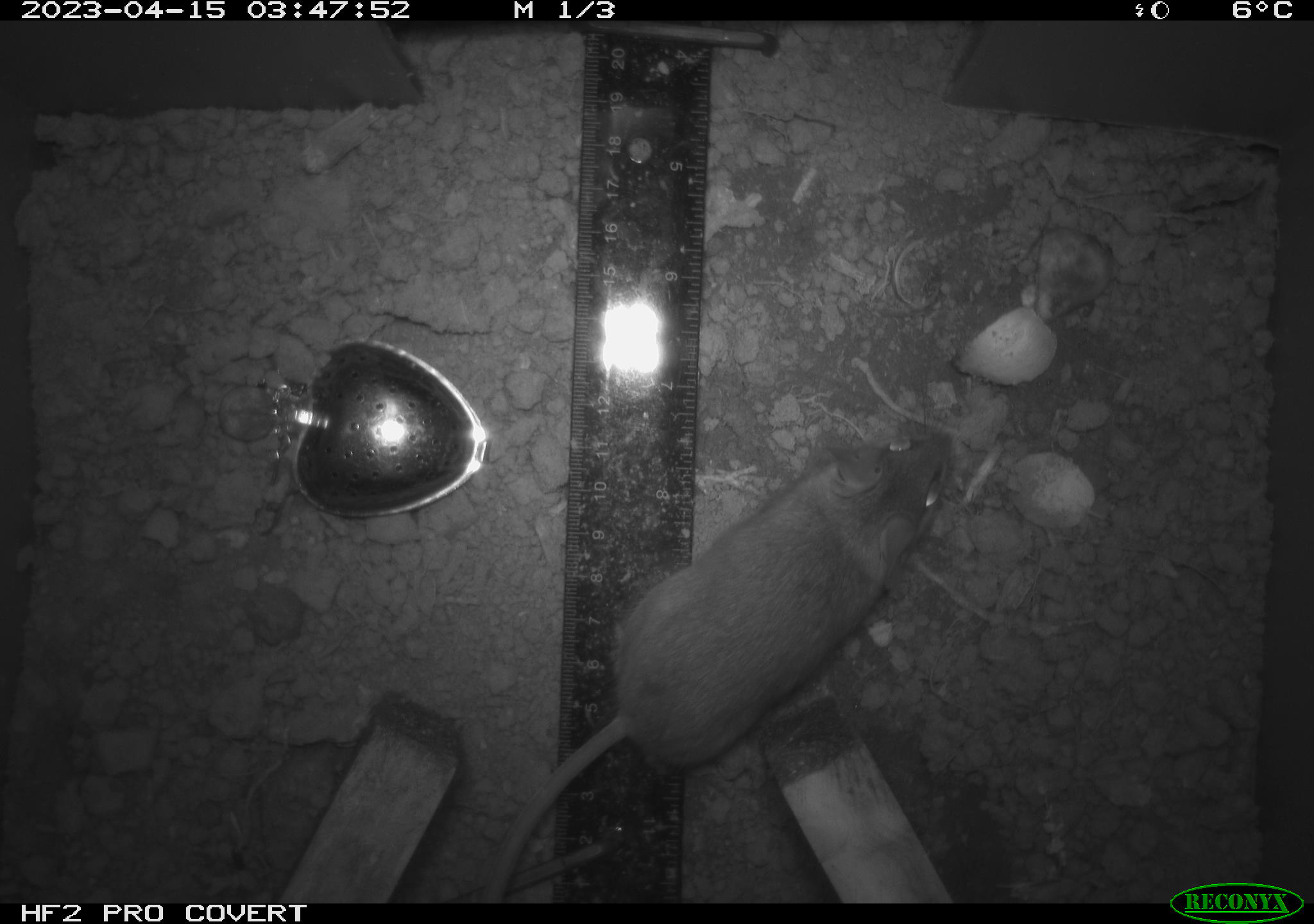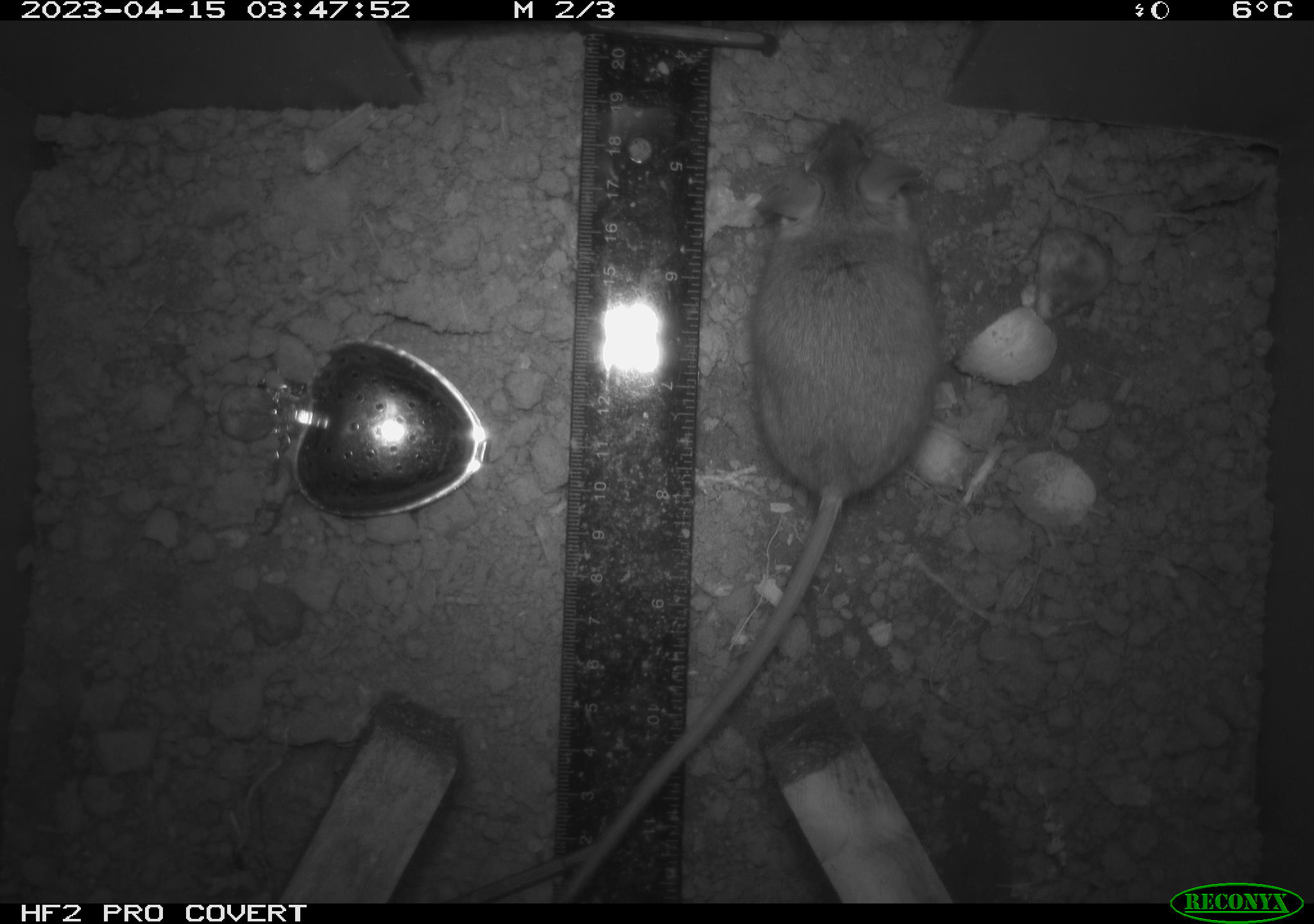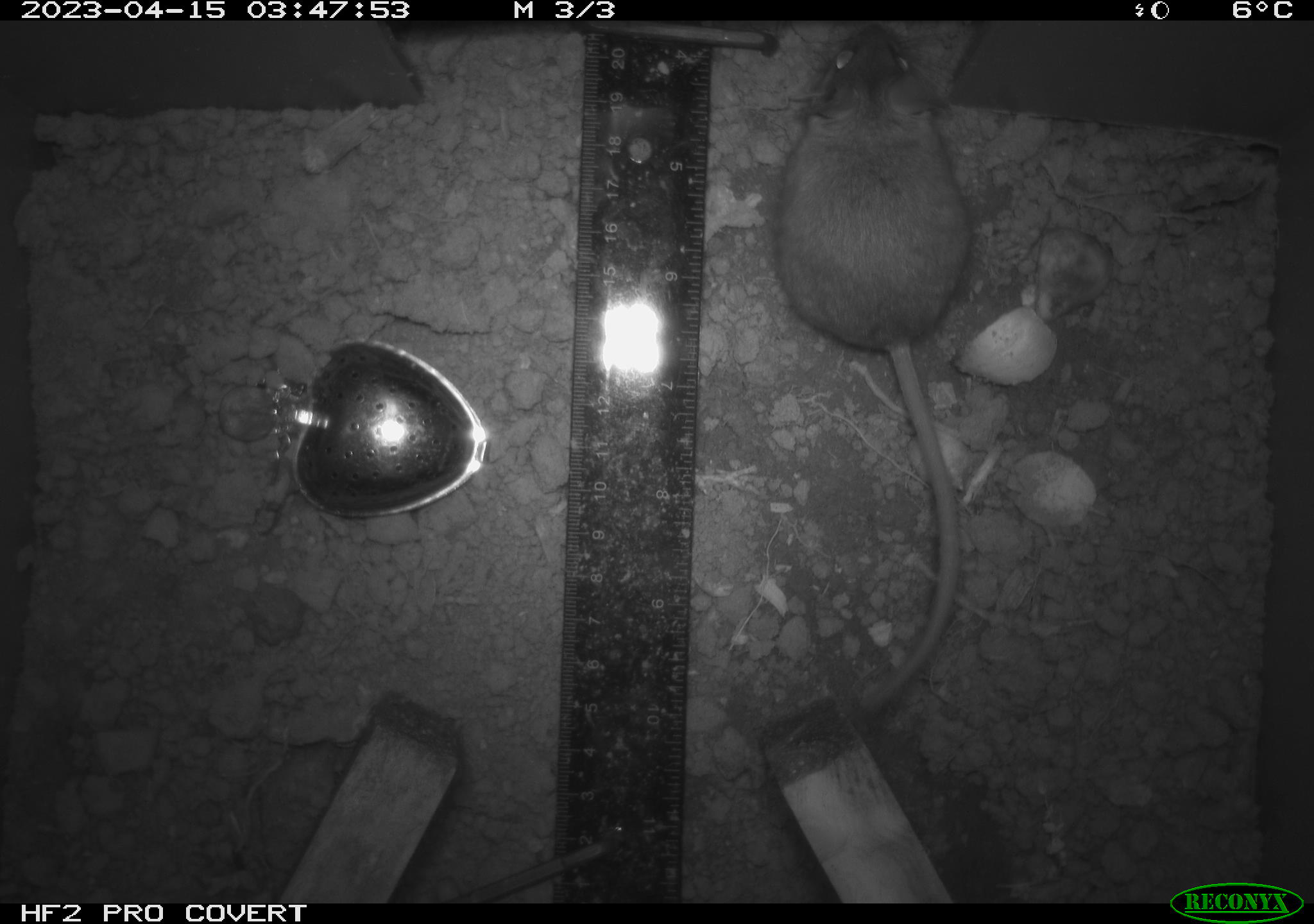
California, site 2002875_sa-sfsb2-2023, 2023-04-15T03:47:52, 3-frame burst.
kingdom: Animalia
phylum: Chordata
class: Mammalia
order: Rodentia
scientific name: Rodentia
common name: mouse species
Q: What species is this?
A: Mouse species (Rodentia).